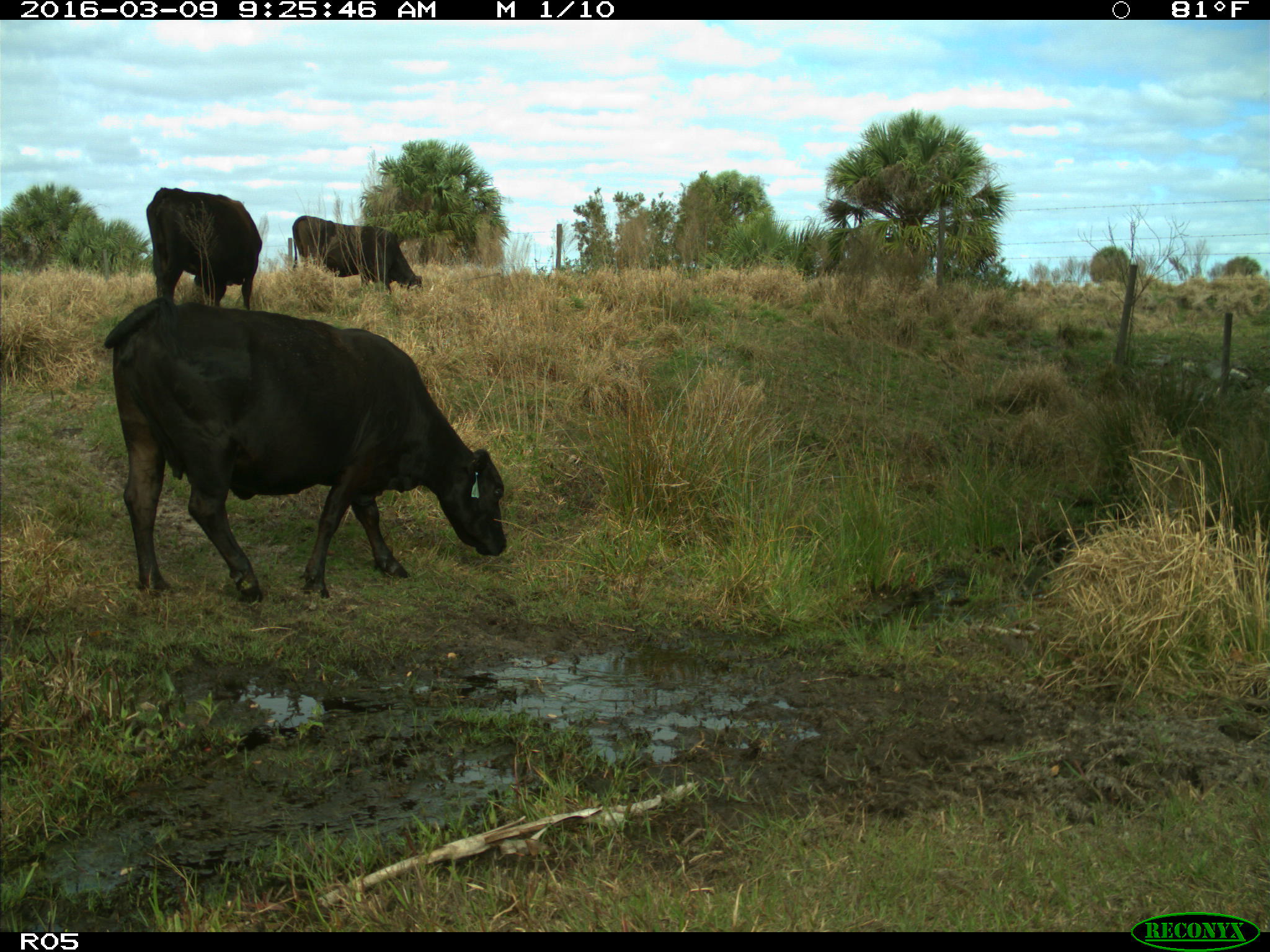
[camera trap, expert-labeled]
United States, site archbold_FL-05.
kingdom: Animalia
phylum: Chordata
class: Mammalia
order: Artiodactyla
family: Bovidae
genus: Bos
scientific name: Bos taurus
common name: domestic cow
Bos taurus (domestic cow).